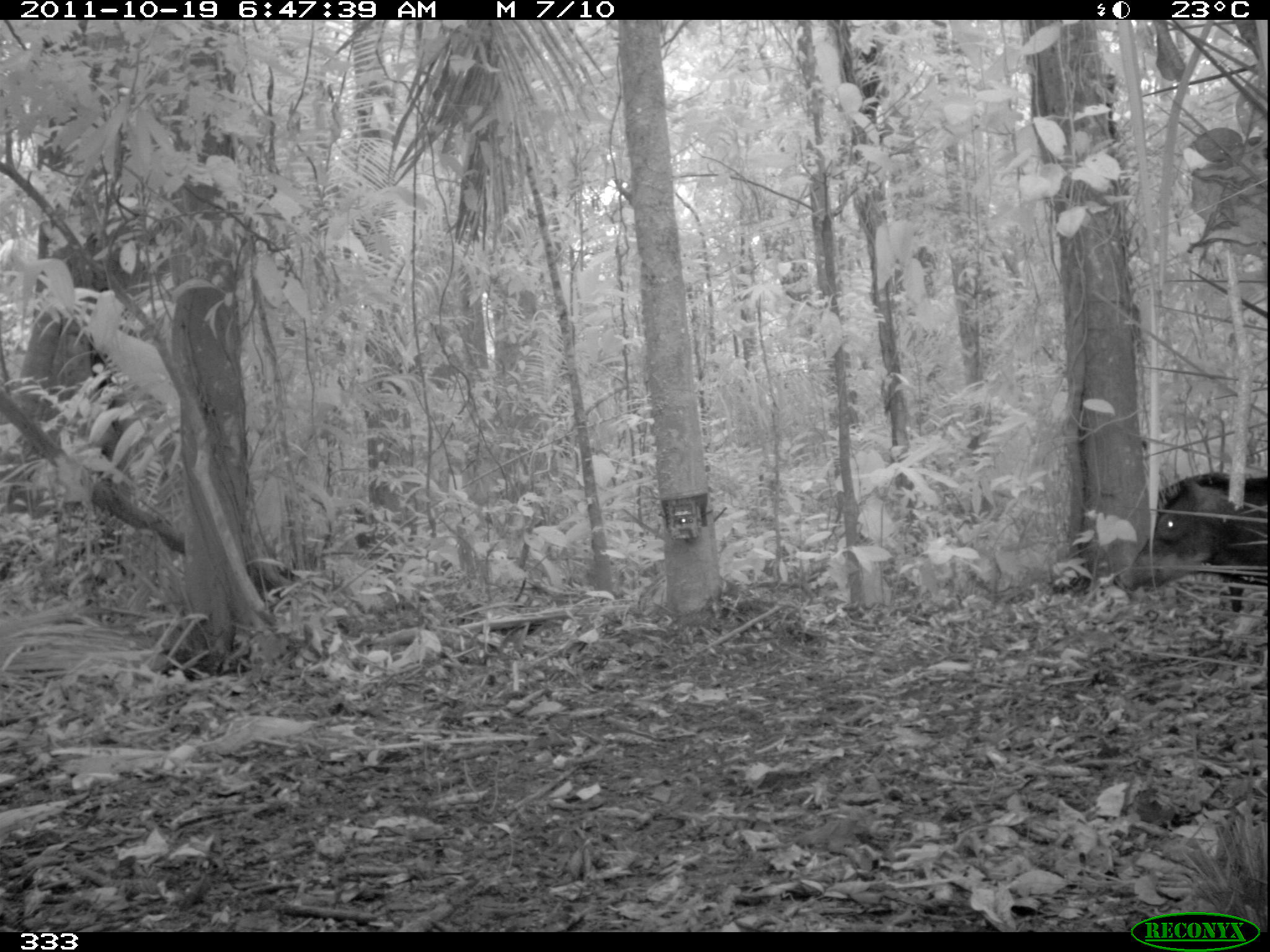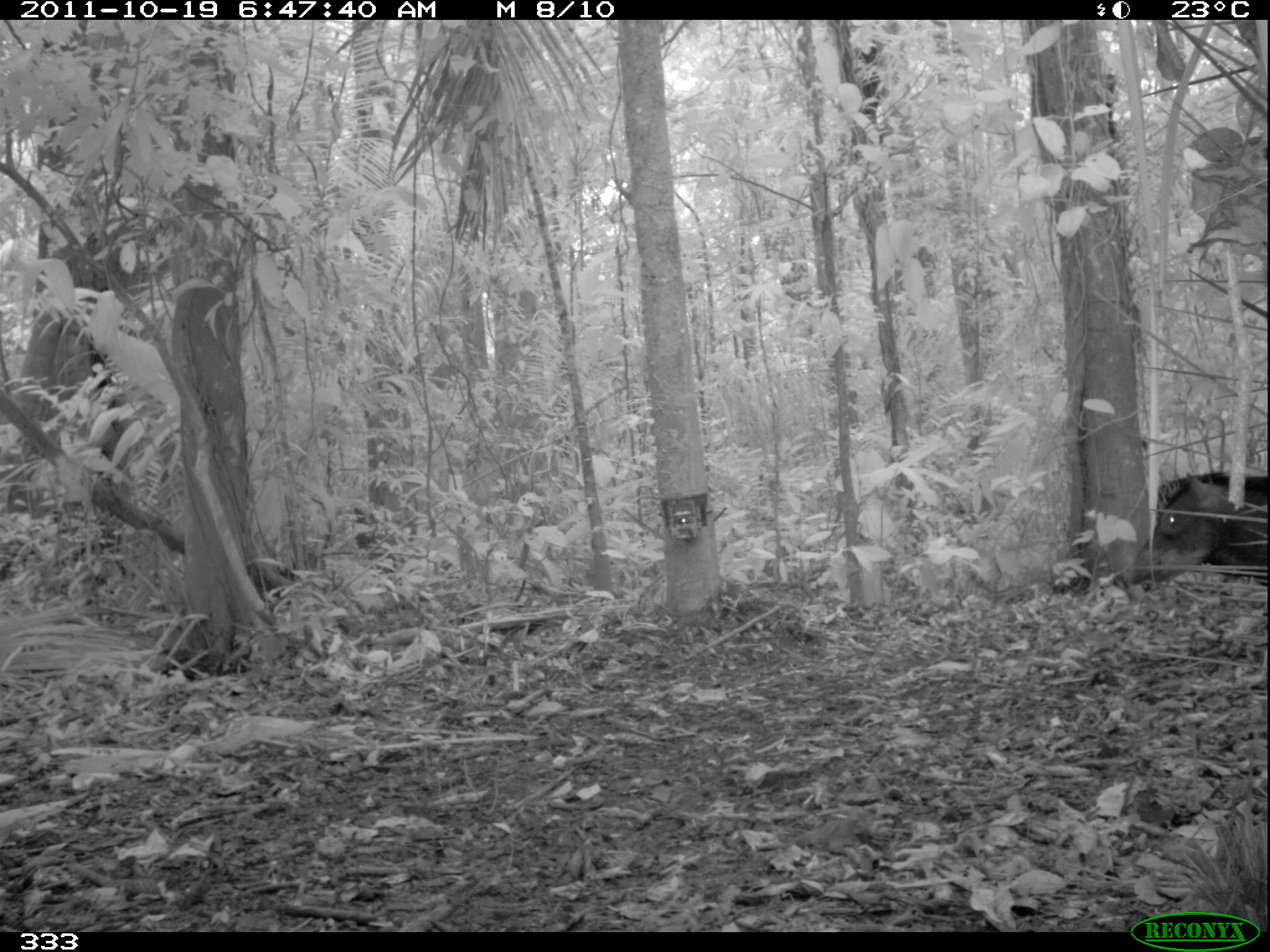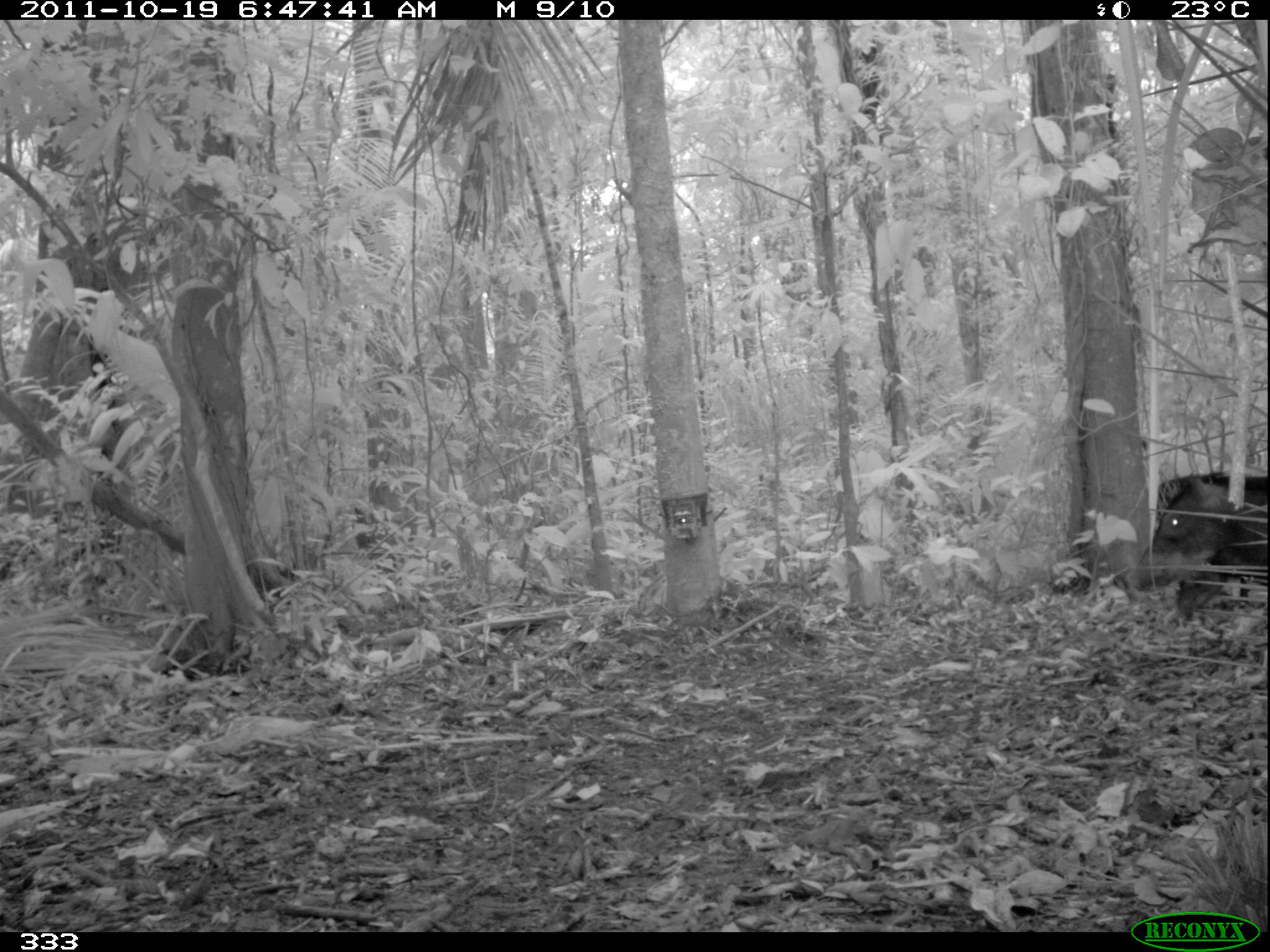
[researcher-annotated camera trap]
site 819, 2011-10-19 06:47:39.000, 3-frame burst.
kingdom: Animalia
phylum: Chordata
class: Mammalia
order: Artiodactyla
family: Tayassuidae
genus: Tayassu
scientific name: Tayassu pecari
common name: white-lipped peccary